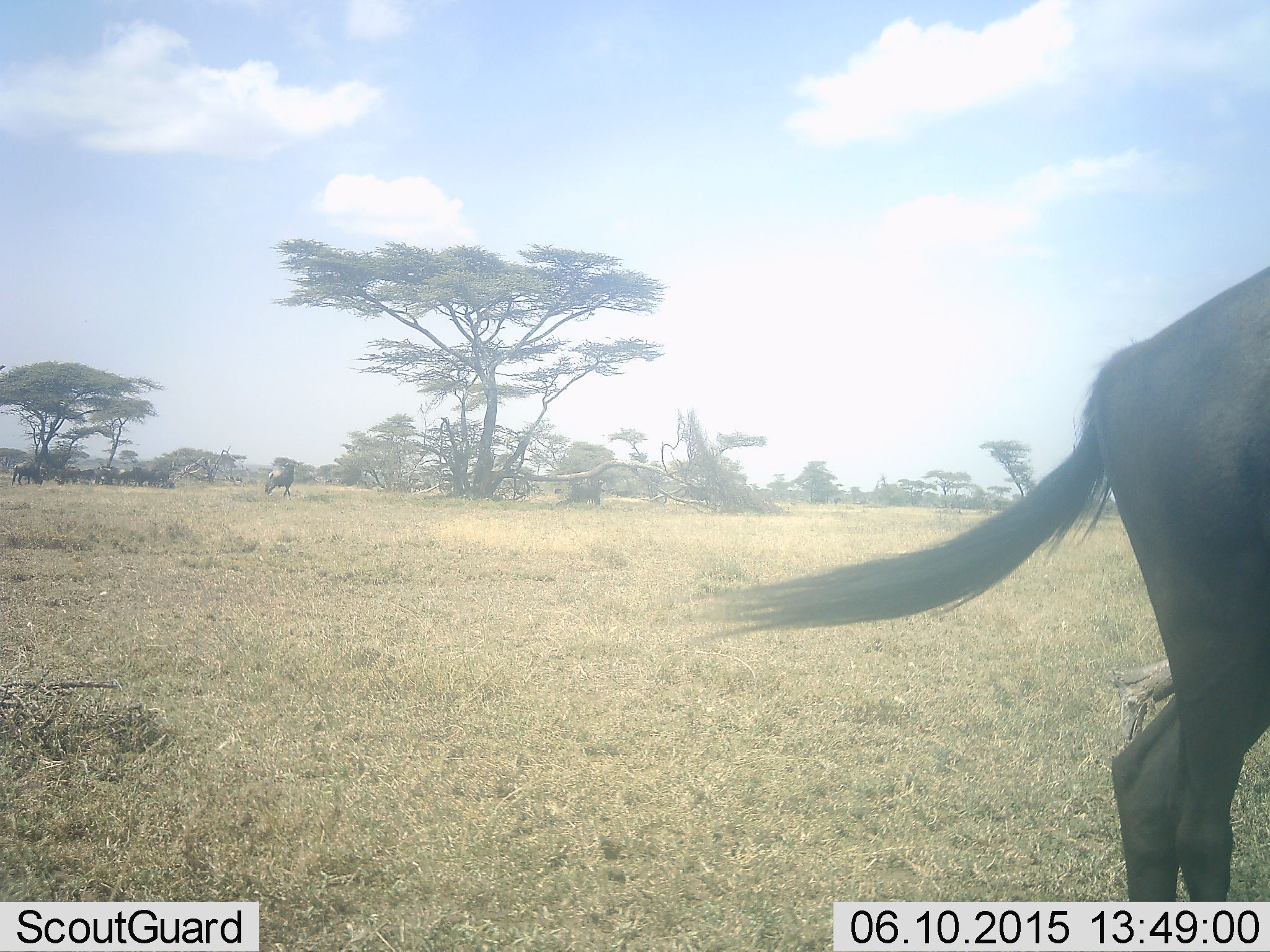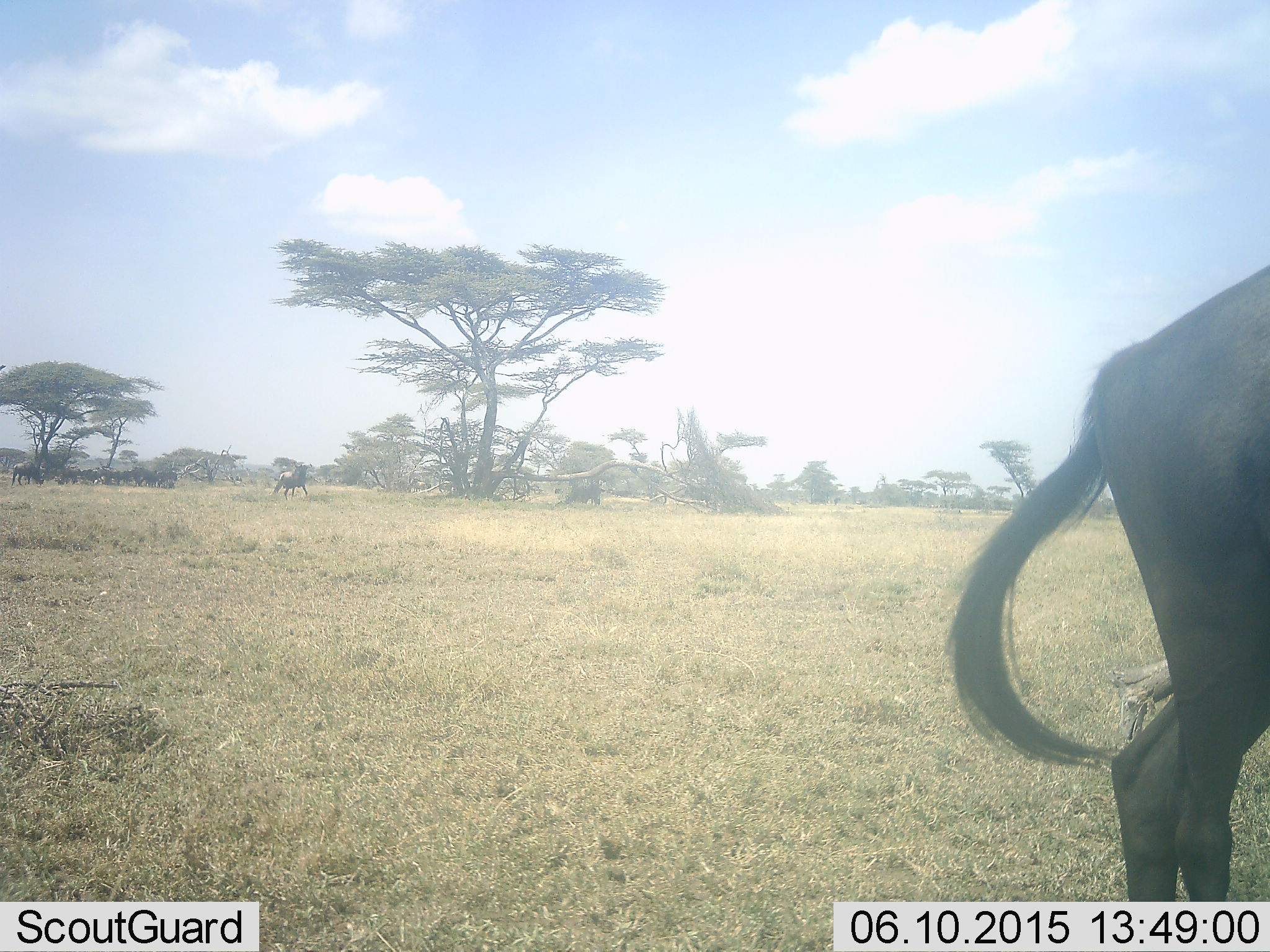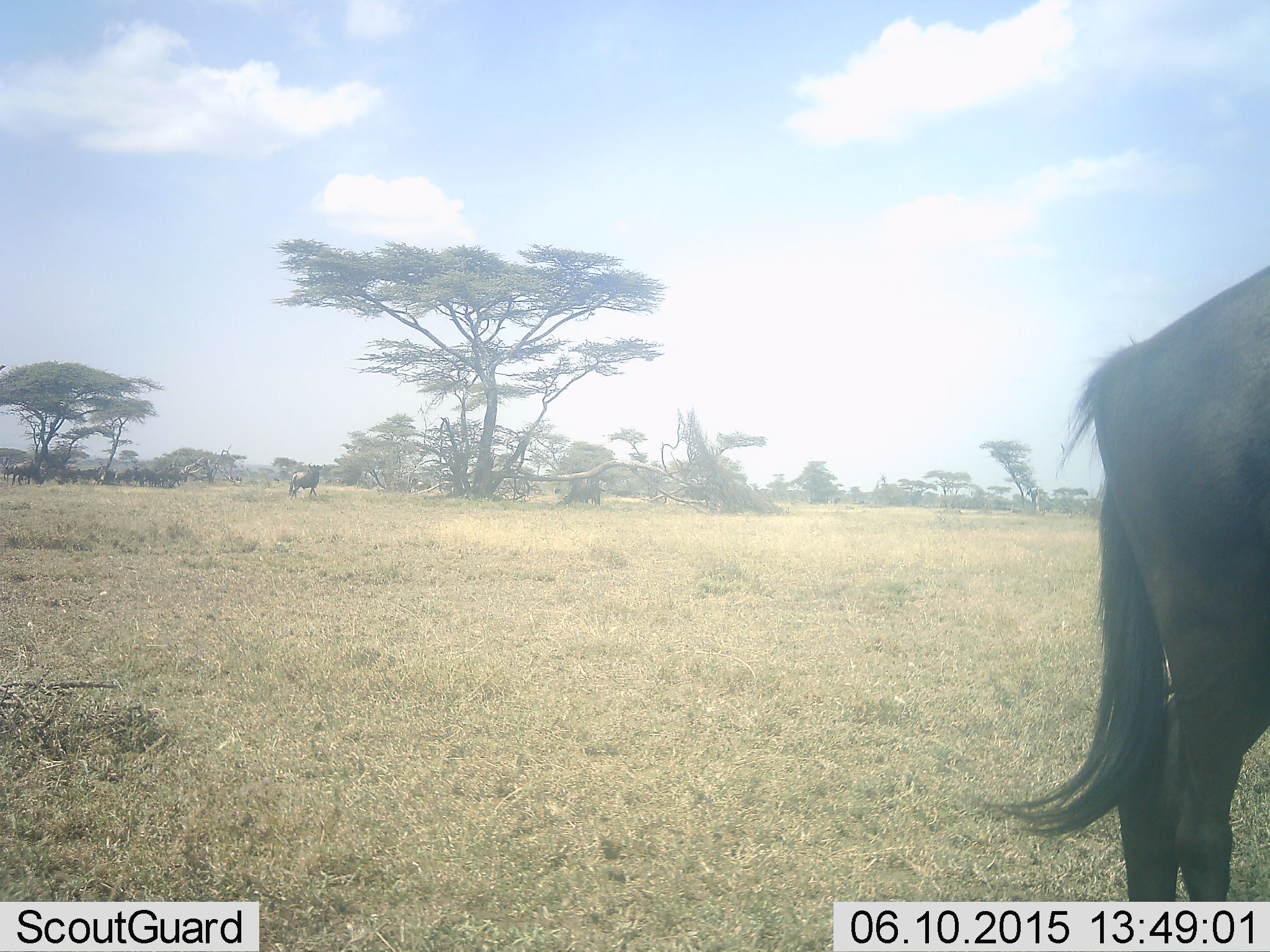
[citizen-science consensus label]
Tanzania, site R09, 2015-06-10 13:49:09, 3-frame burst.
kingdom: Animalia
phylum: Chordata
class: Mammalia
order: Artiodactyla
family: Bovidae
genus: Connochaetes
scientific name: Connochaetes taurinus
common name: blue wildebeest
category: wildebeest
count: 11-50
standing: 100%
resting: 20%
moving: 70%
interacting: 0%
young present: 0%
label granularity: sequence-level